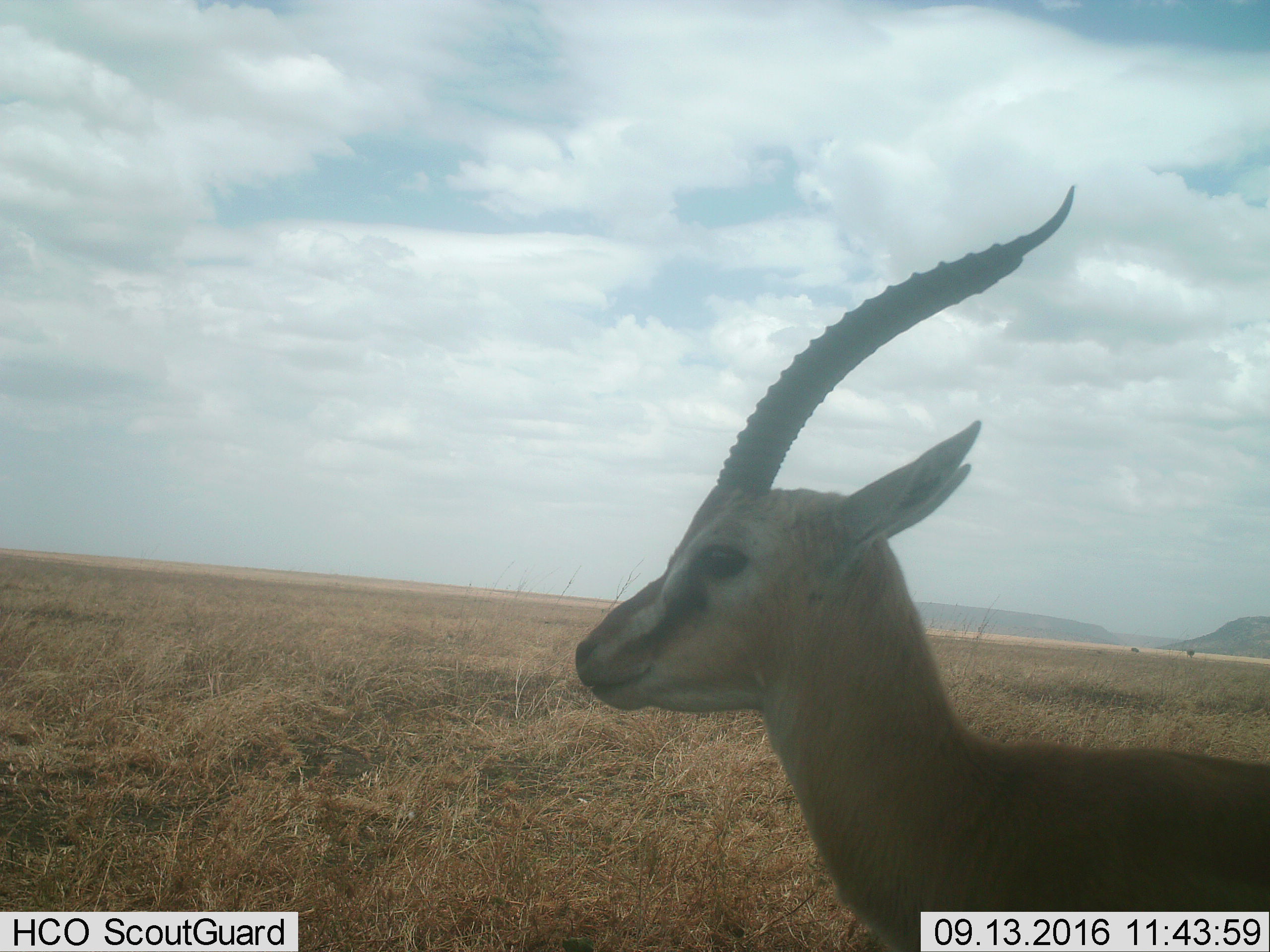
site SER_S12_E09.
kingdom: Animalia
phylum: Chordata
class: Mammalia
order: Artiodactyla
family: Bovidae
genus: Eudorcas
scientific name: Eudorcas thomsonii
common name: thomson's gazelle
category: gazellethomsons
Gazellethomsons (thomson's gazelle) (Eudorcas thomsonii), count 1. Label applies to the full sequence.